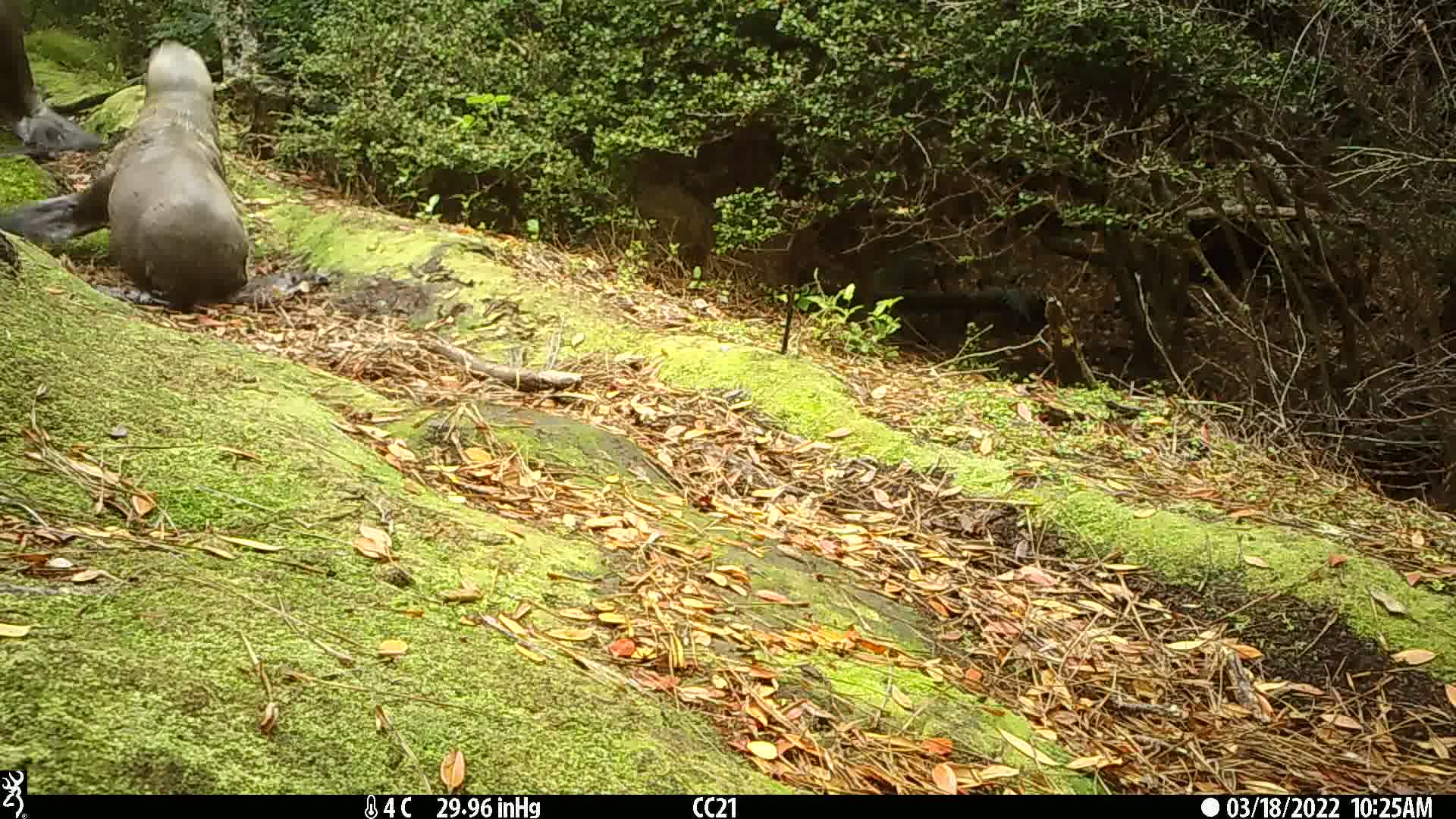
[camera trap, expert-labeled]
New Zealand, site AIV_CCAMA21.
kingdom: Animalia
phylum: Chordata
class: Mammalia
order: Carnivora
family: Otariidae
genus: Phocarctos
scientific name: Phocarctos hookeri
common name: new zealand sea lion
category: sealion